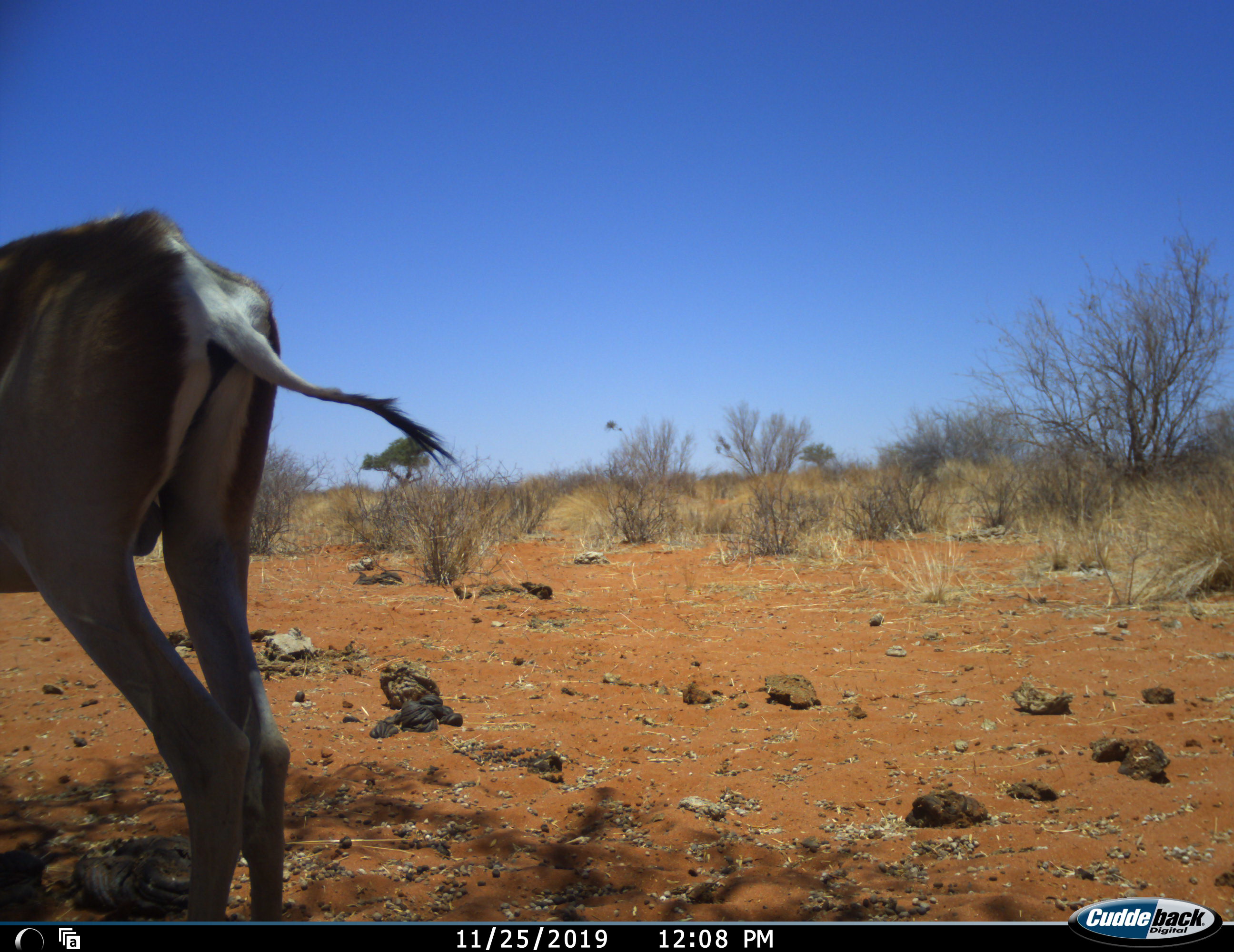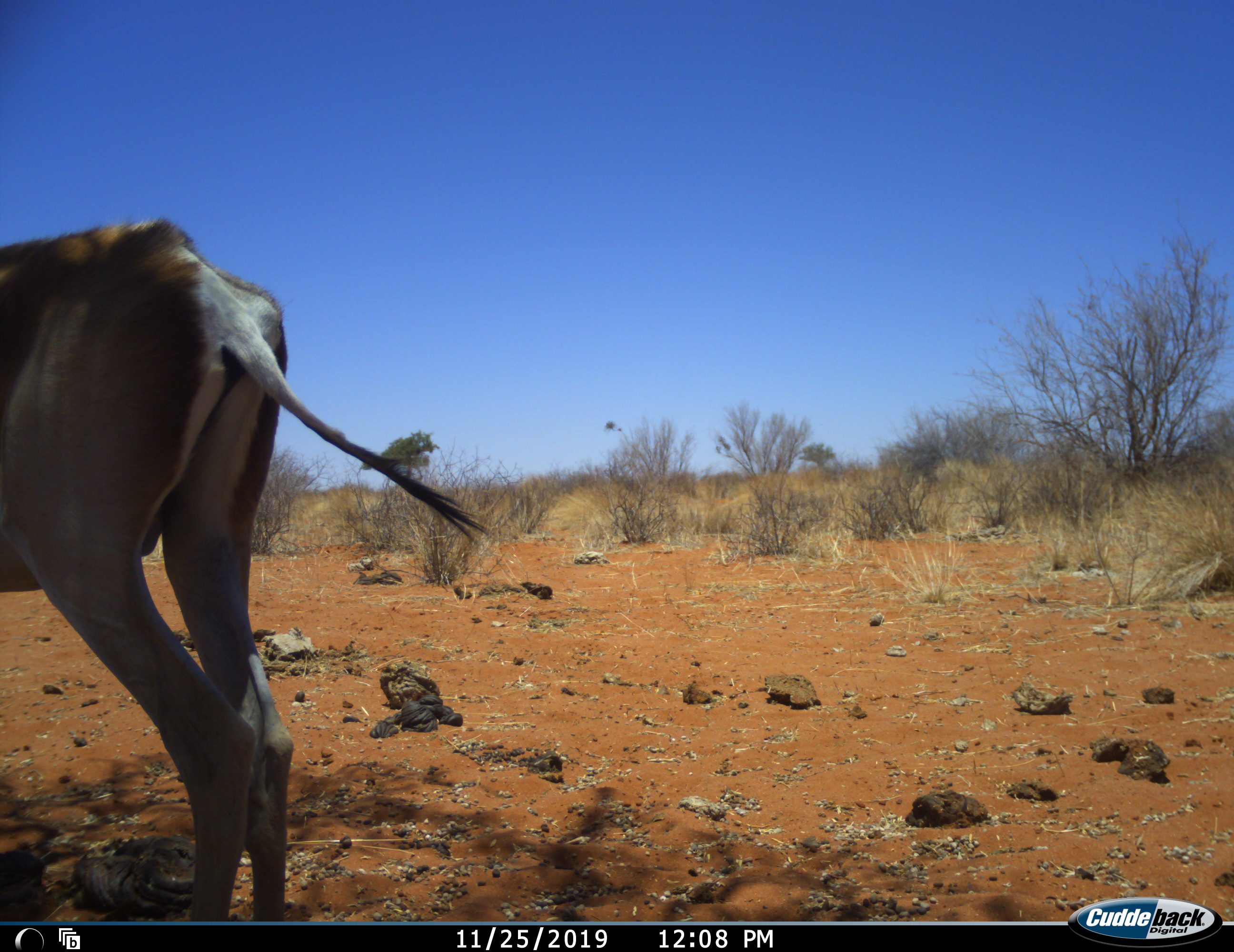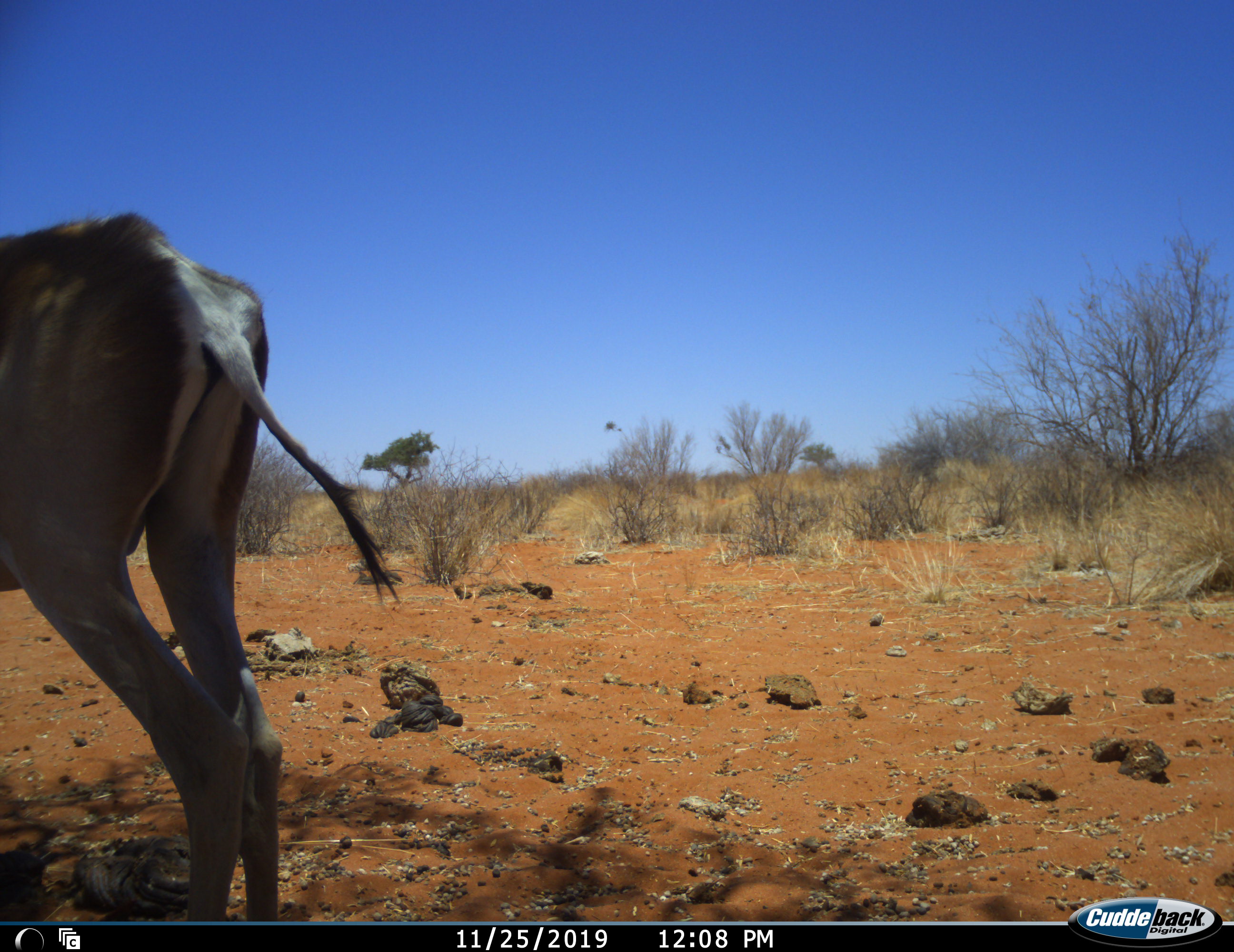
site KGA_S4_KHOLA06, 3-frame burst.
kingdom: Animalia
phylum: Chordata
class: Mammalia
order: Artiodactyla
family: Bovidae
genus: Antidorcas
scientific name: Antidorcas marsupialis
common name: springbok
Springbok (Antidorcas marsupialis), count 1. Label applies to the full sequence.